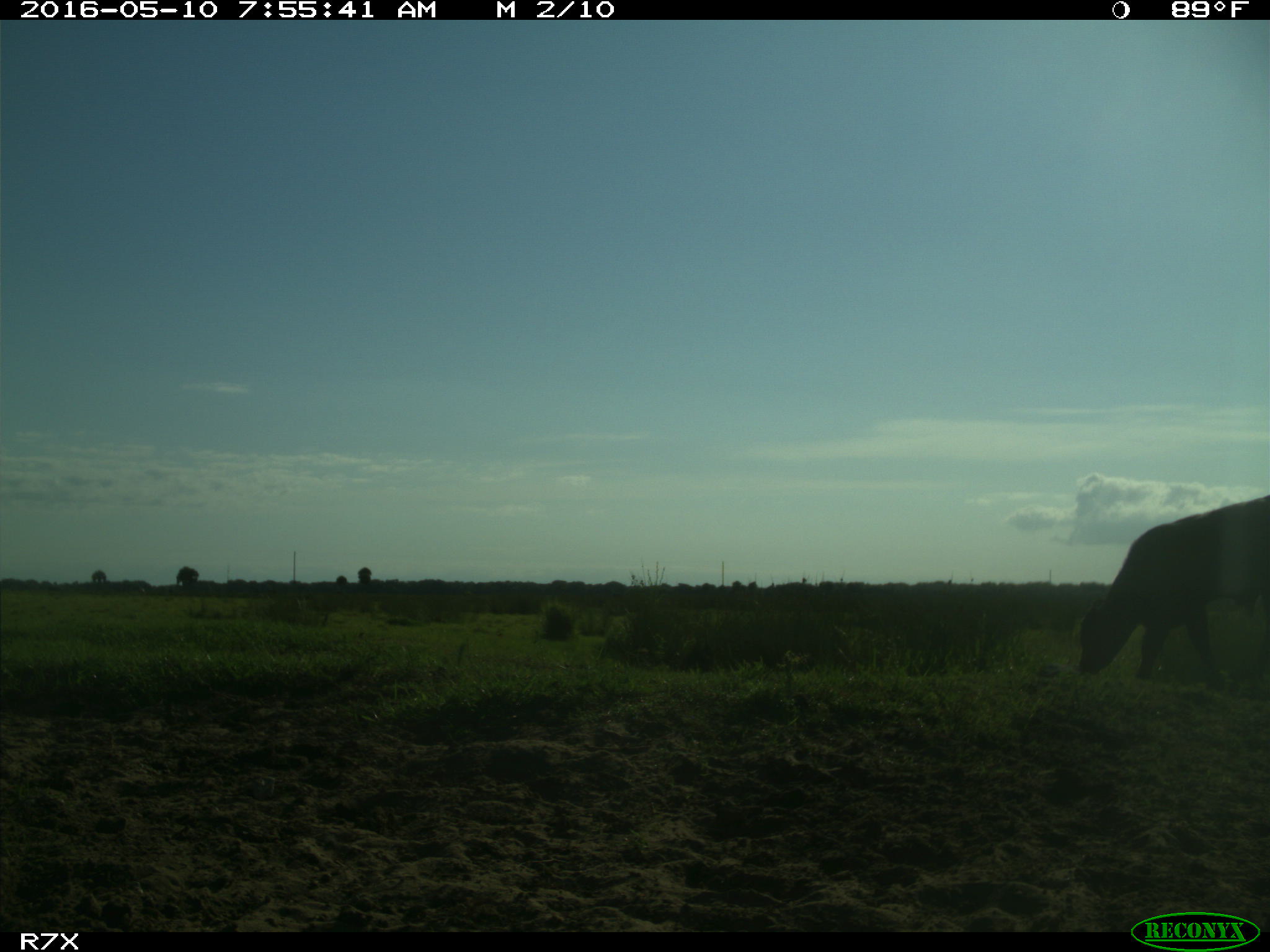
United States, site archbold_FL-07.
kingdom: Animalia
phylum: Chordata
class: Mammalia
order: Artiodactyla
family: Bovidae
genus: Bos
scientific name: Bos taurus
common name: domestic cow